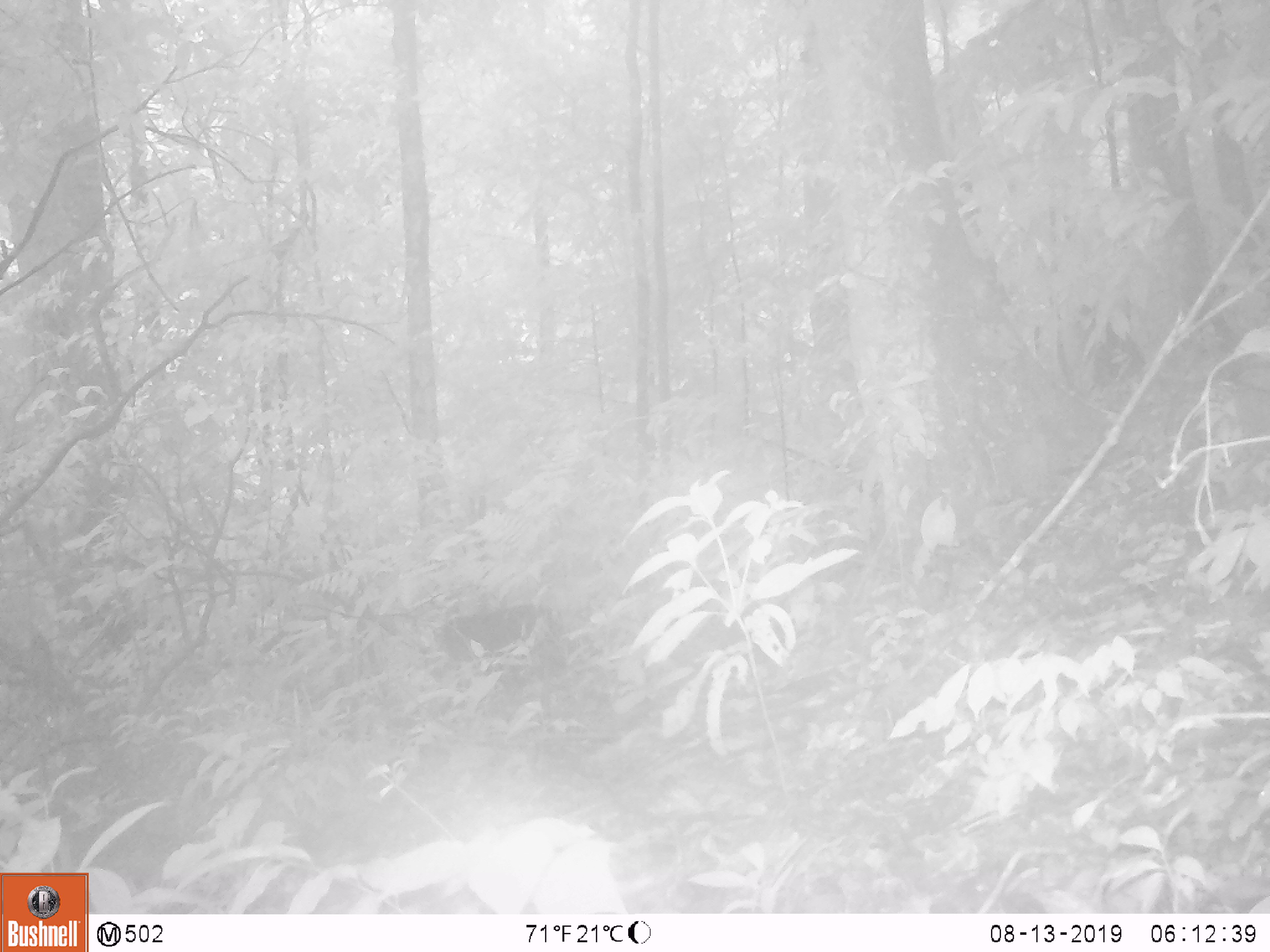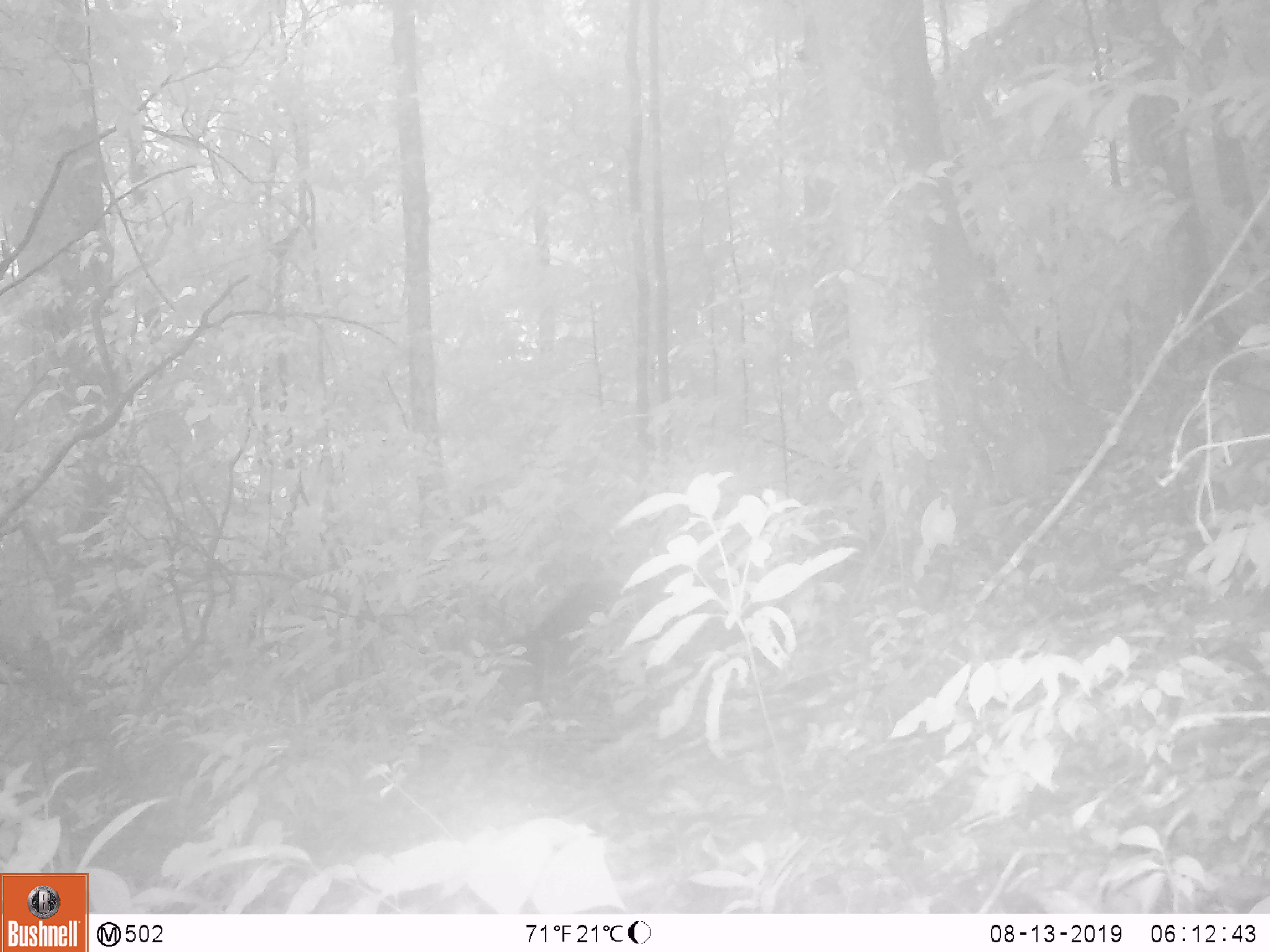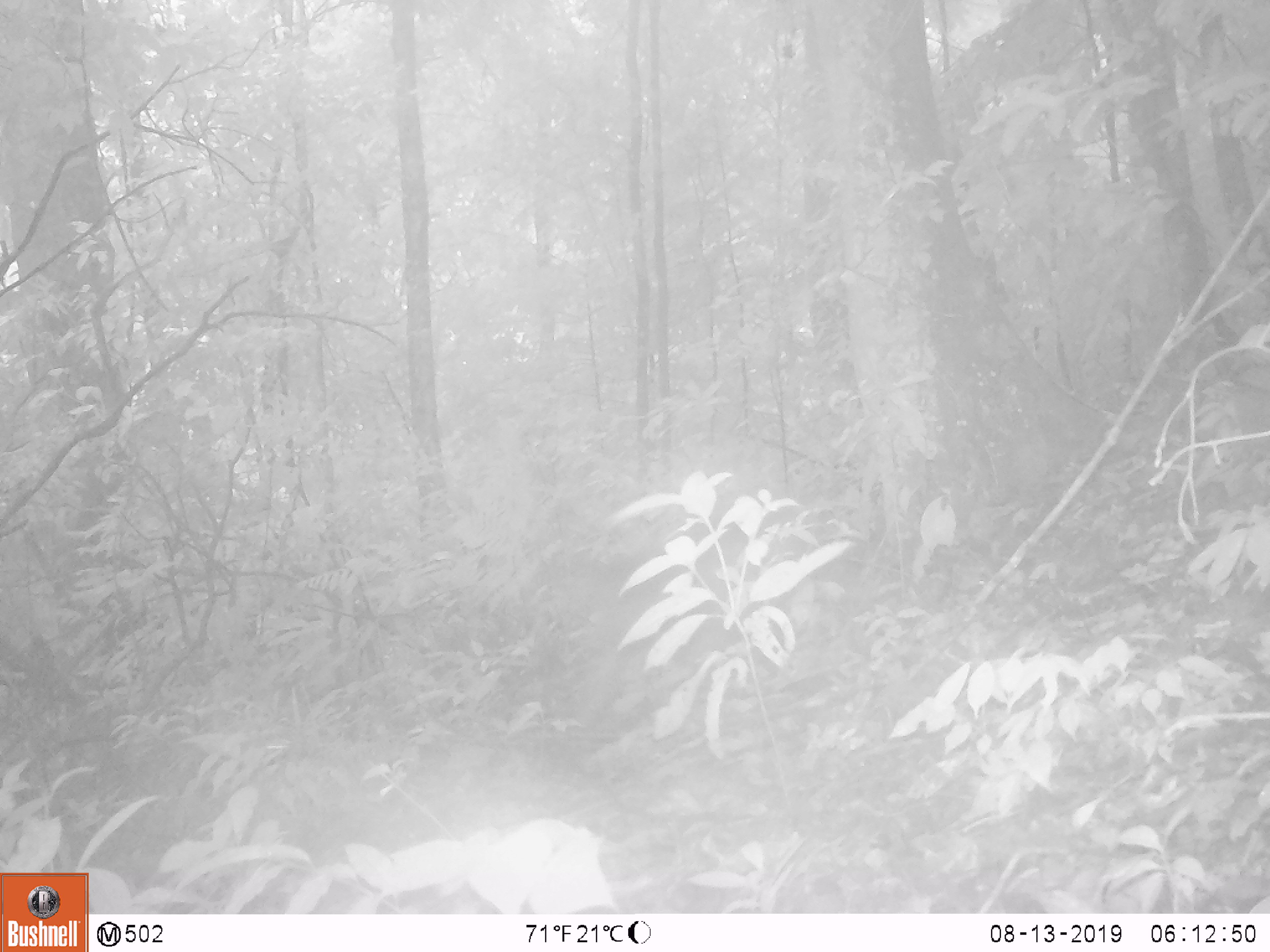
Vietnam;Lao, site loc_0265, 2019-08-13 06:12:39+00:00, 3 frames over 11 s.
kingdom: Animalia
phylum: Chordata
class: Mammalia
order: Primates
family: Cercopithecidae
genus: Macaca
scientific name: Macaca arctoides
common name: stump-tailed macaque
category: stump tailed macaque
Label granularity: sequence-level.